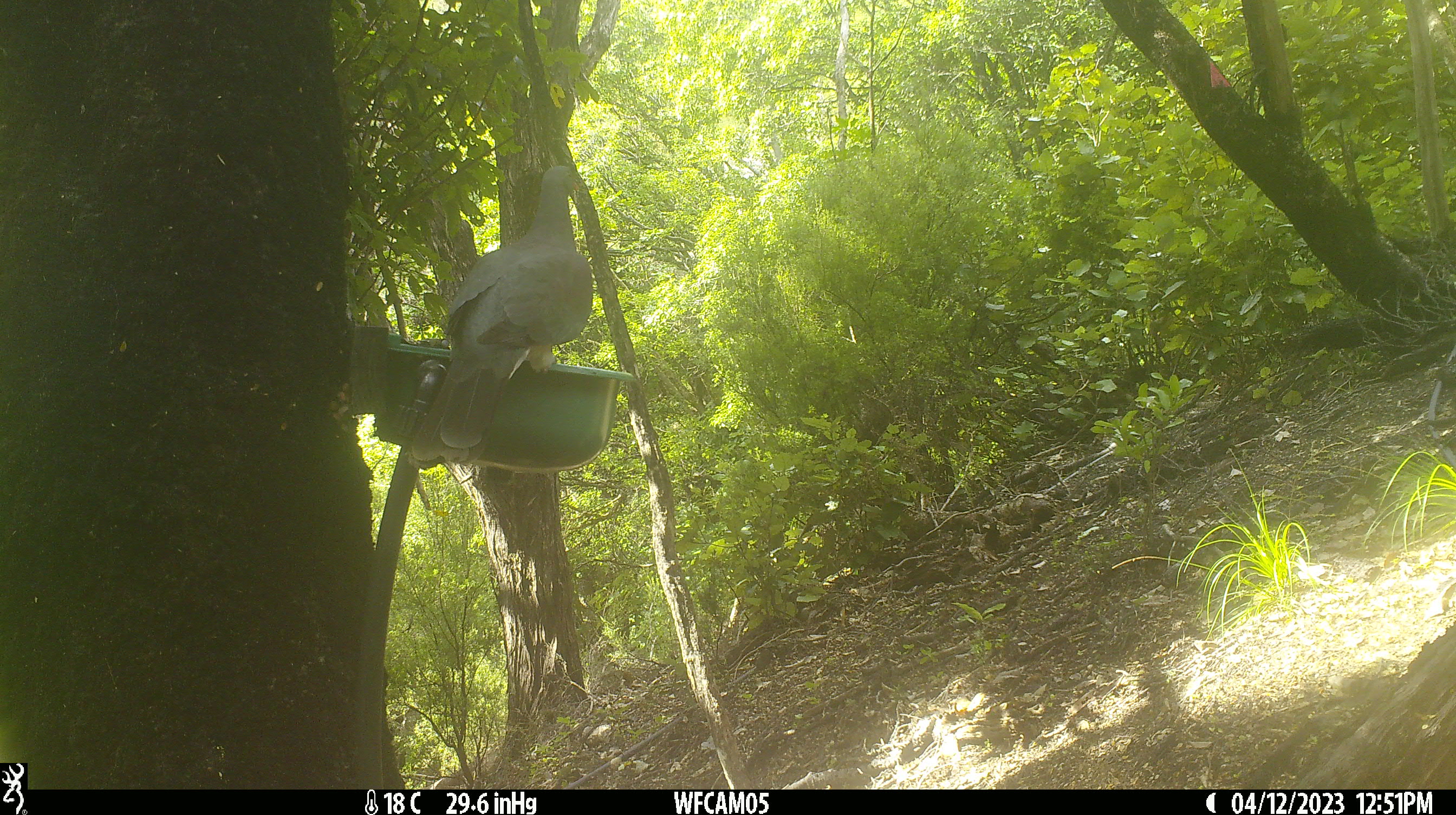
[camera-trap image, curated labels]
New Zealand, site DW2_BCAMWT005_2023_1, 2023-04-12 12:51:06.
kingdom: Animalia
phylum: Chordata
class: Aves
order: Columbiformes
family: Columbidae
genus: Hemiphaga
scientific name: Hemiphaga novaeseelandiae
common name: new zealand pigeon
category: kereru